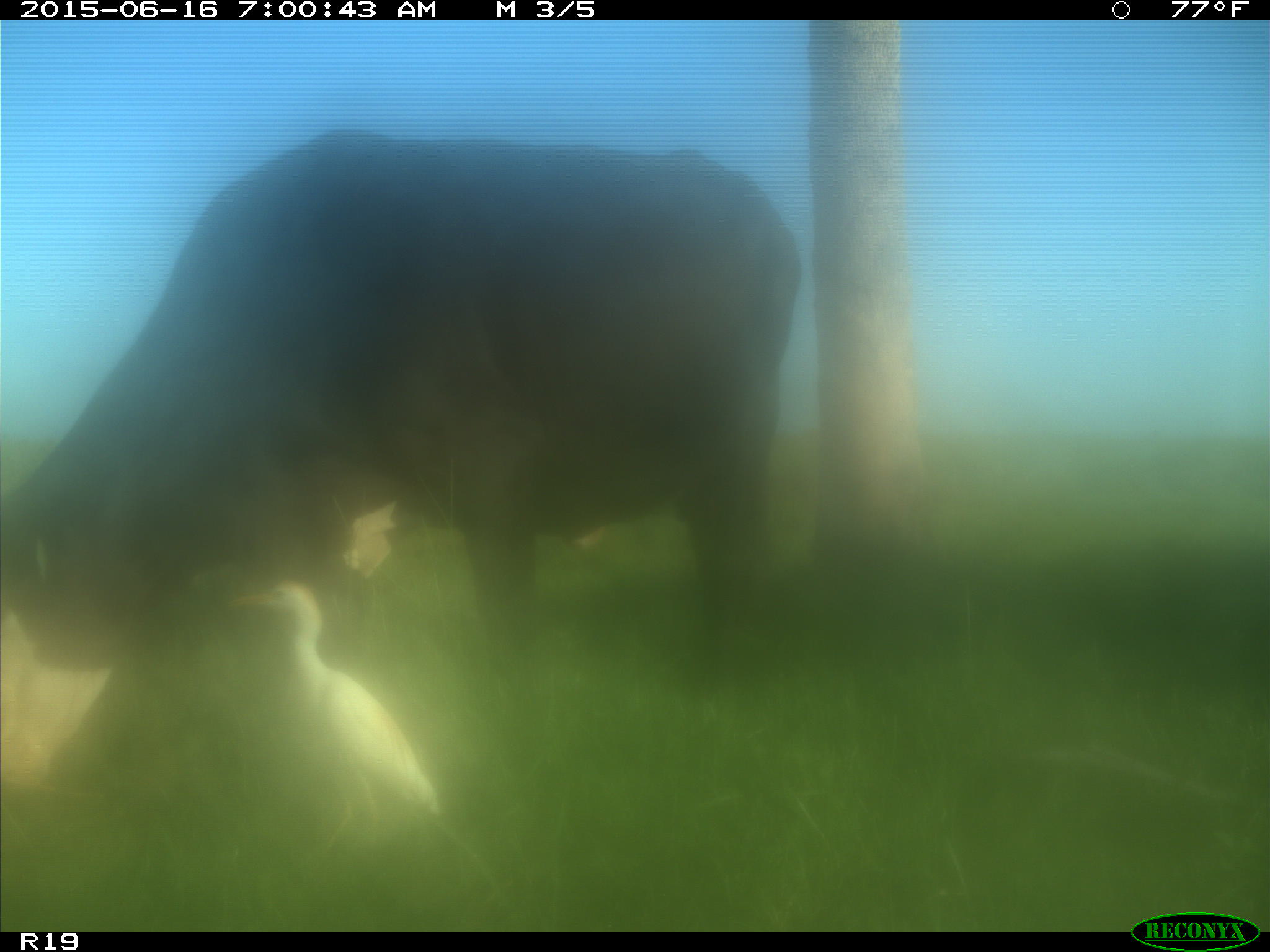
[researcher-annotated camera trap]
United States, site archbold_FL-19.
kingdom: Animalia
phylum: Chordata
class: Mammalia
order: Artiodactyla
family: Bovidae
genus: Bos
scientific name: Bos taurus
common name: domestic cow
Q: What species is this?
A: Bos taurus (domestic cow).